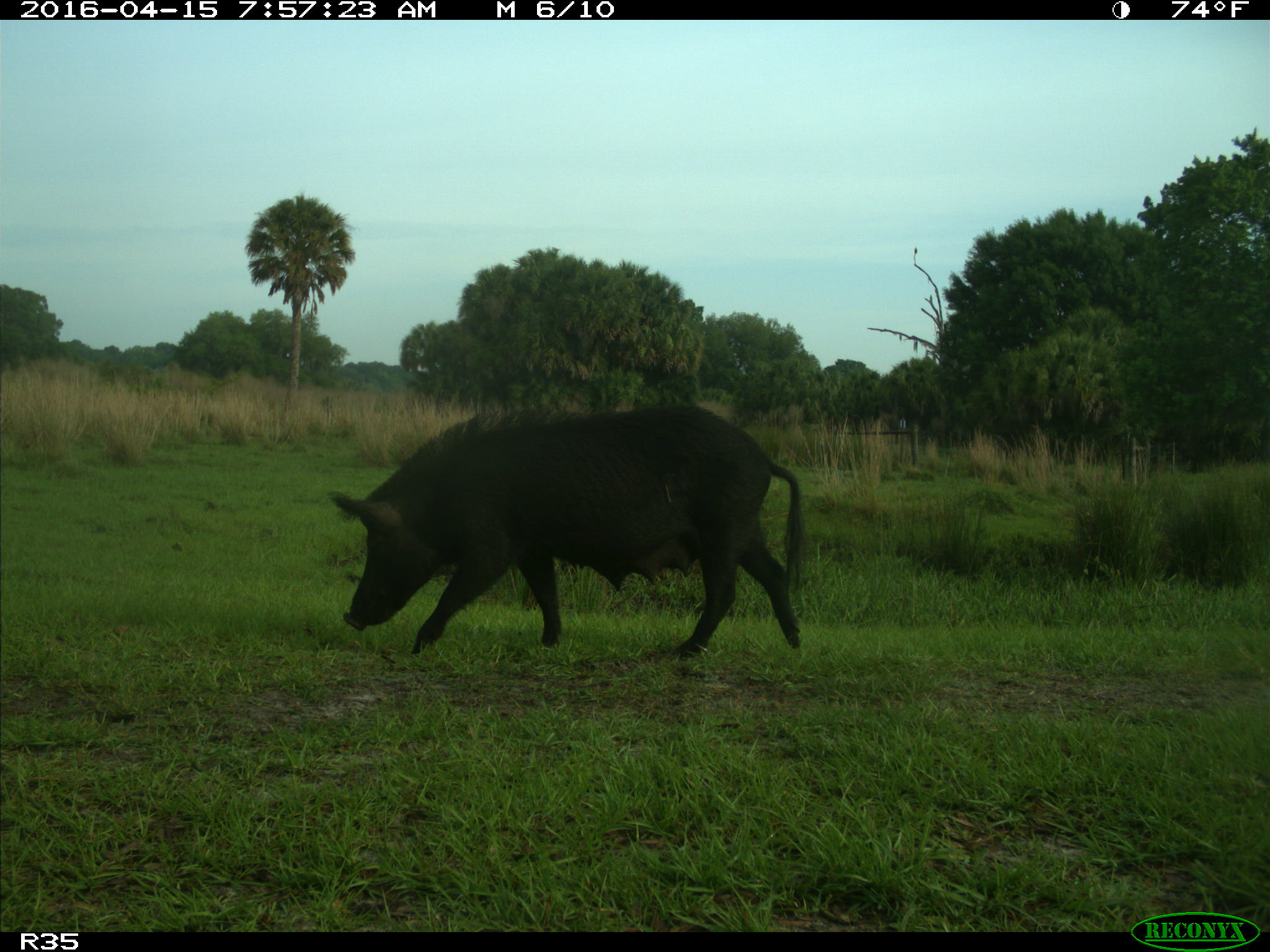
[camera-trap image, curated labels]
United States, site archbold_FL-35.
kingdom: Animalia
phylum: Chordata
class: Mammalia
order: Artiodactyla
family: Suidae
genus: Sus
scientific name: Sus scrofa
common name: wild boar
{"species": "Sus scrofa (wild boar)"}